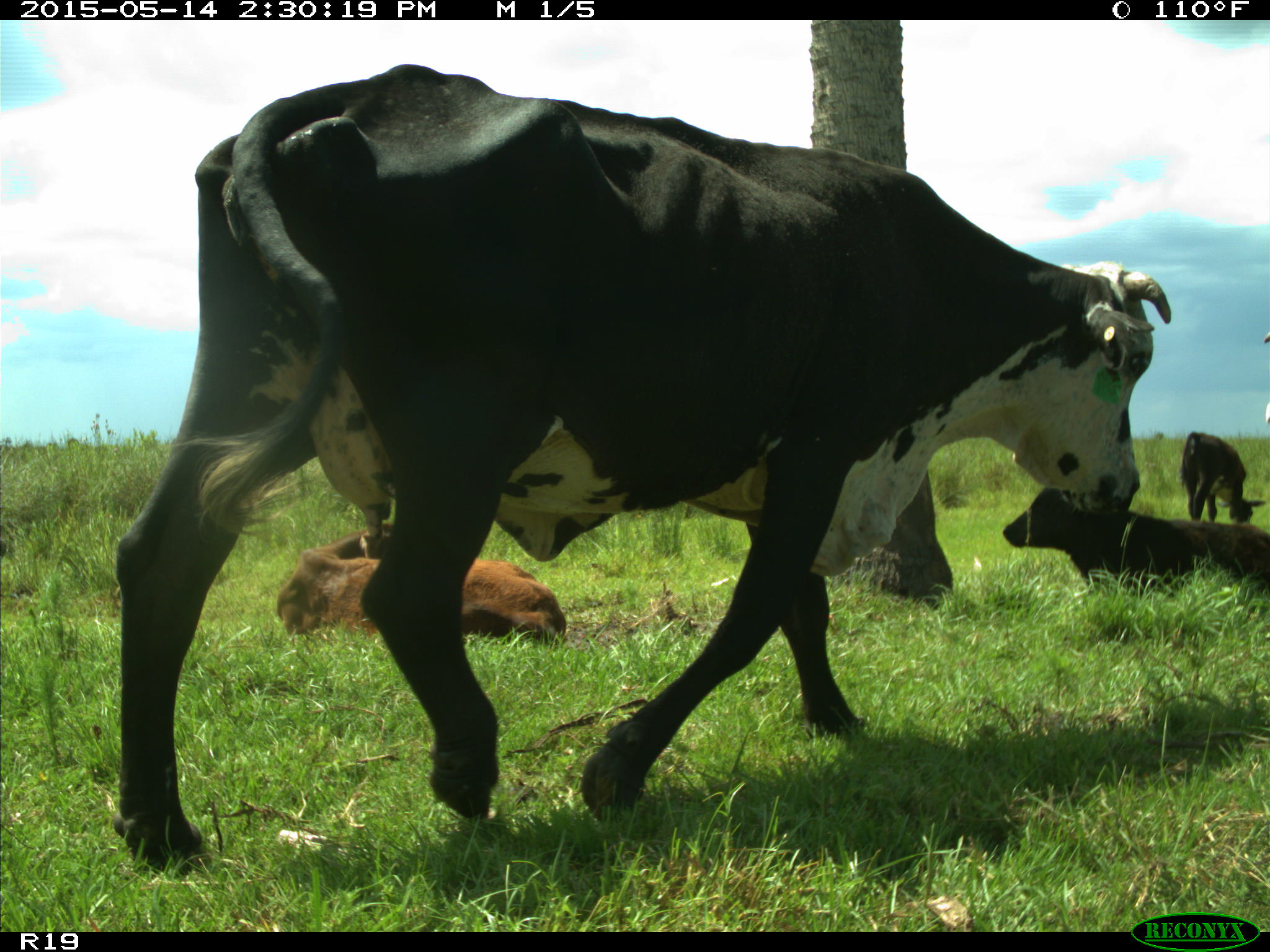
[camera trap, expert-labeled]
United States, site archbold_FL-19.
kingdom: Animalia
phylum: Chordata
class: Mammalia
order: Artiodactyla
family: Bovidae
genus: Bos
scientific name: Bos taurus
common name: domestic cow